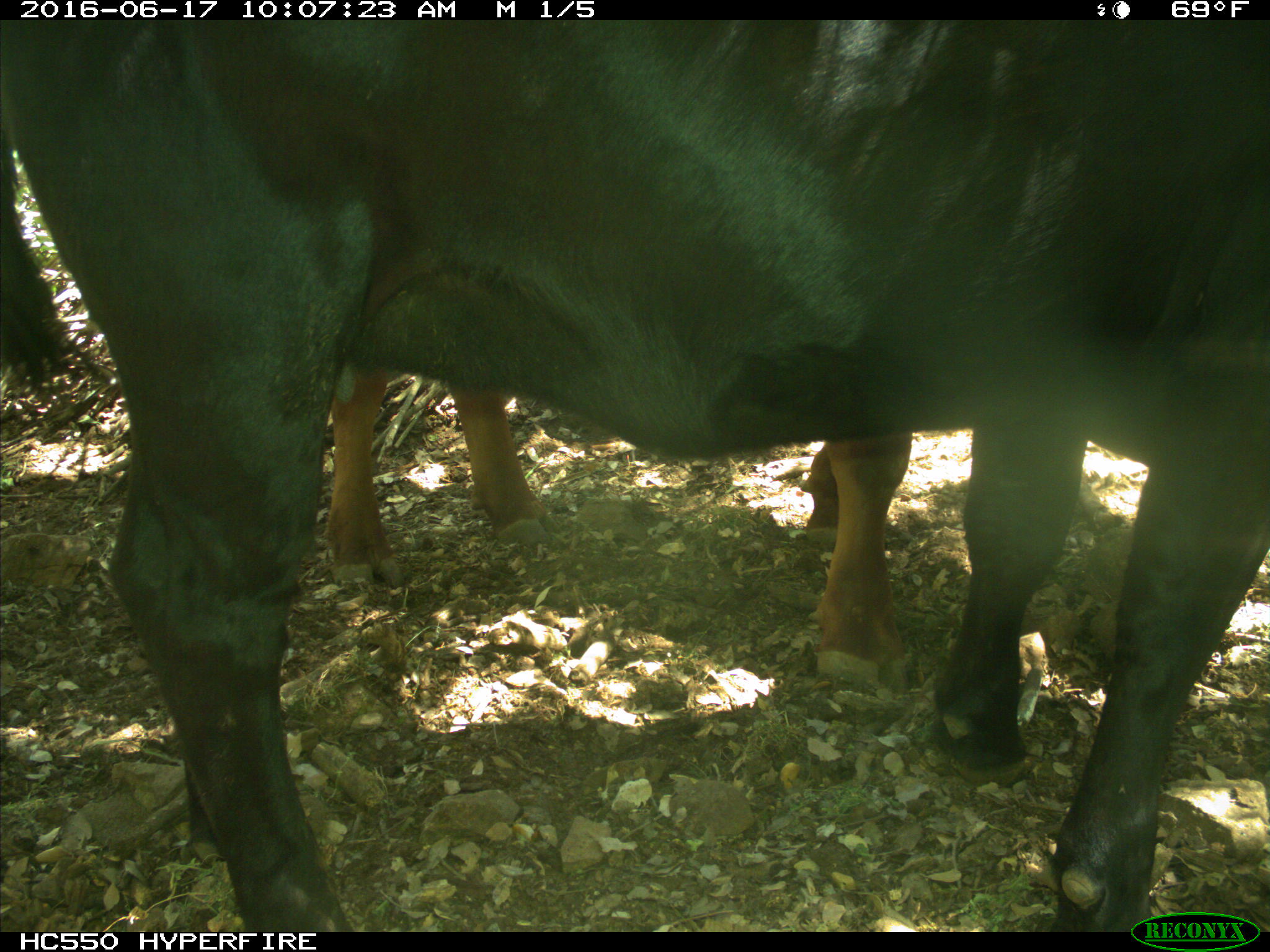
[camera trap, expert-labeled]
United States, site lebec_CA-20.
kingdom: Animalia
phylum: Chordata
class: Mammalia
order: Artiodactyla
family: Bovidae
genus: Bos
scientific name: Bos taurus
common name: domestic cow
Bos taurus (domestic cow).